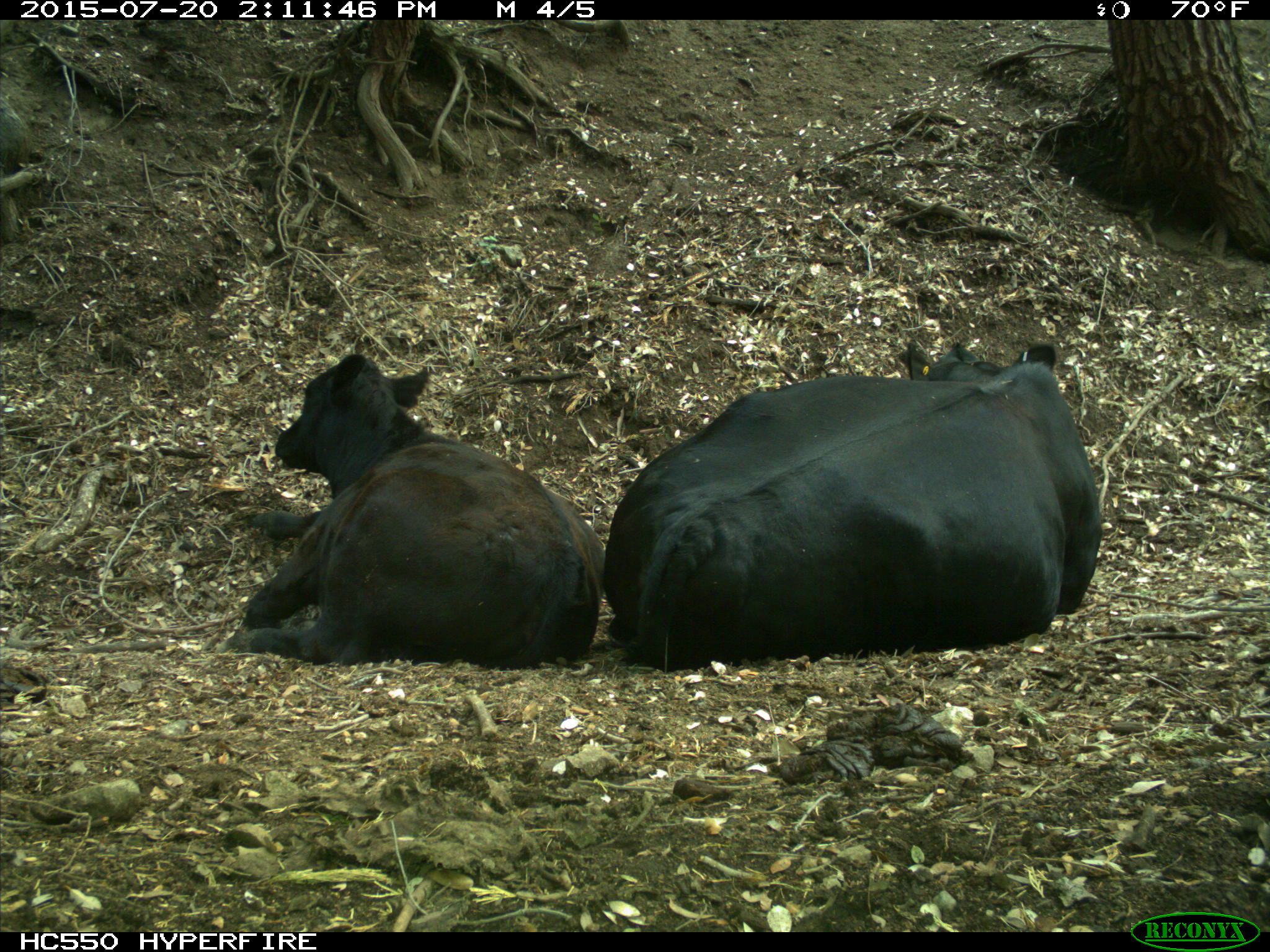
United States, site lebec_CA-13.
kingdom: Animalia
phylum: Chordata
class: Mammalia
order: Artiodactyla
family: Bovidae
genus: Bos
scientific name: Bos taurus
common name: domestic cow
Bos taurus (domestic cow).